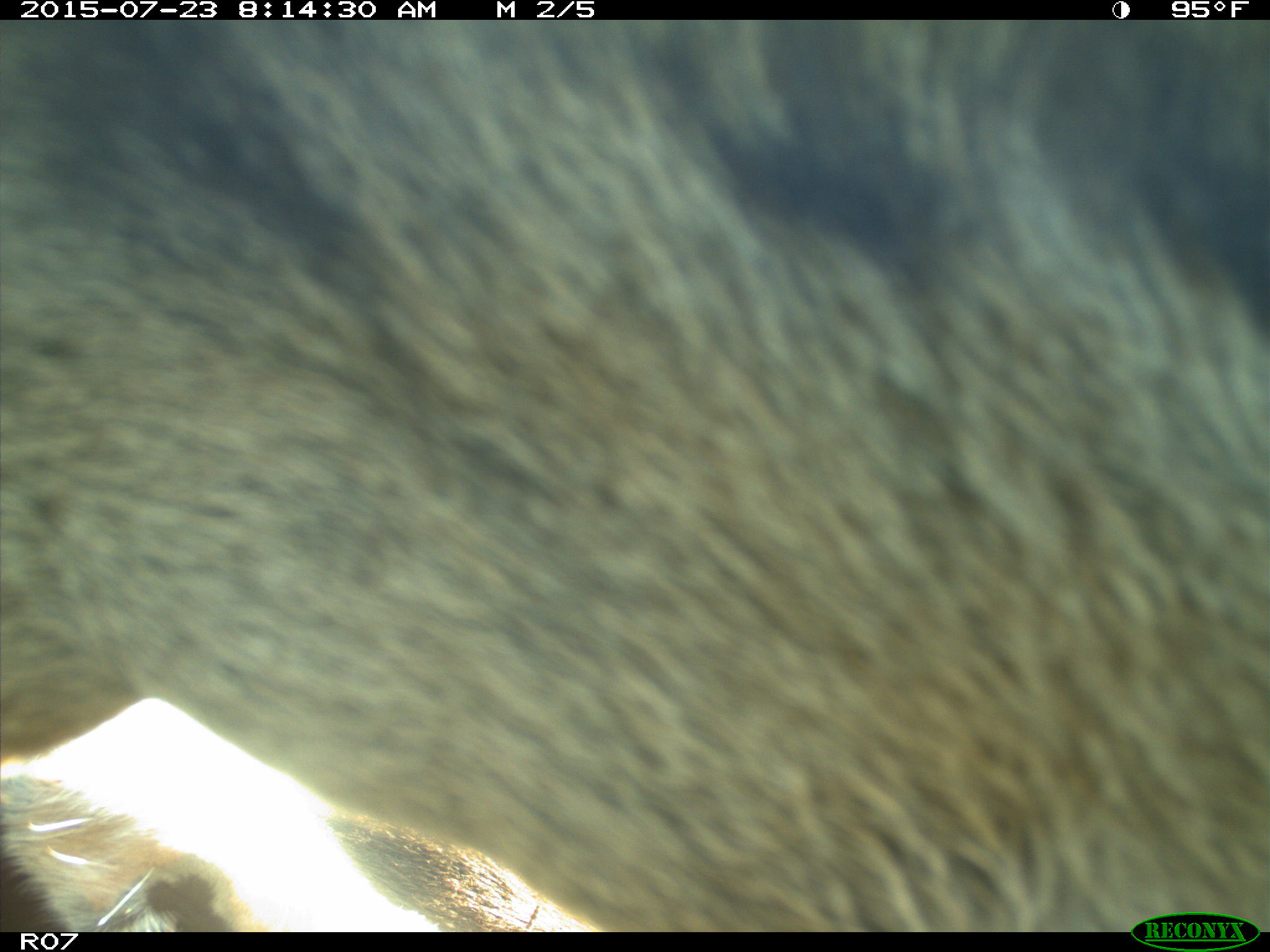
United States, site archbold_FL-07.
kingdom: Animalia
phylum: Chordata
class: Mammalia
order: Artiodactyla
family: Bovidae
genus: Bos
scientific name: Bos taurus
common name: domestic cow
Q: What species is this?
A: Bos taurus (domestic cow).